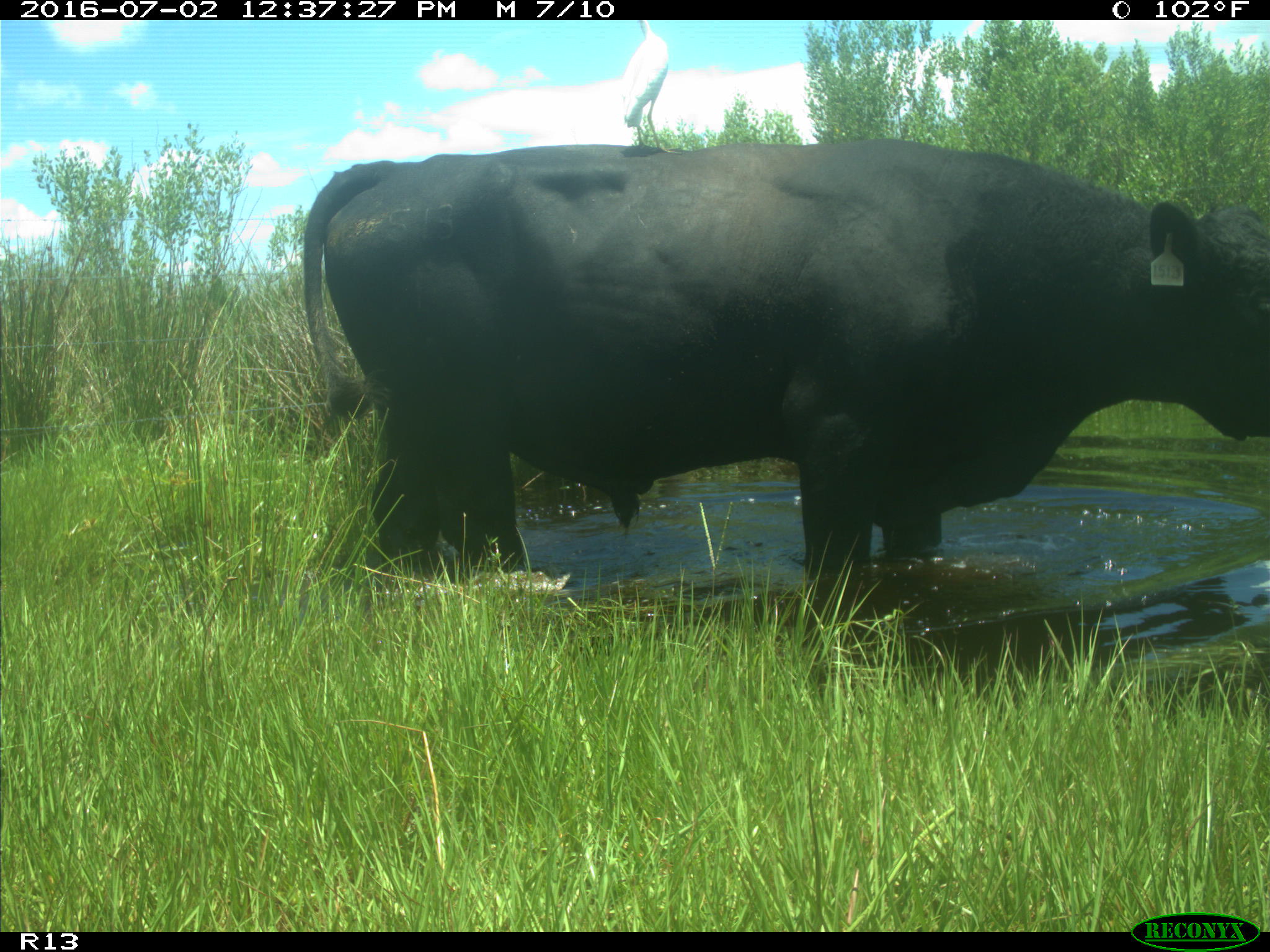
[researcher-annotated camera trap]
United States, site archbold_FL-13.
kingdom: Animalia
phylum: Chordata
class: Mammalia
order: Artiodactyla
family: Bovidae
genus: Bos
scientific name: Bos taurus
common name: domestic cow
Bos taurus (domestic cow).